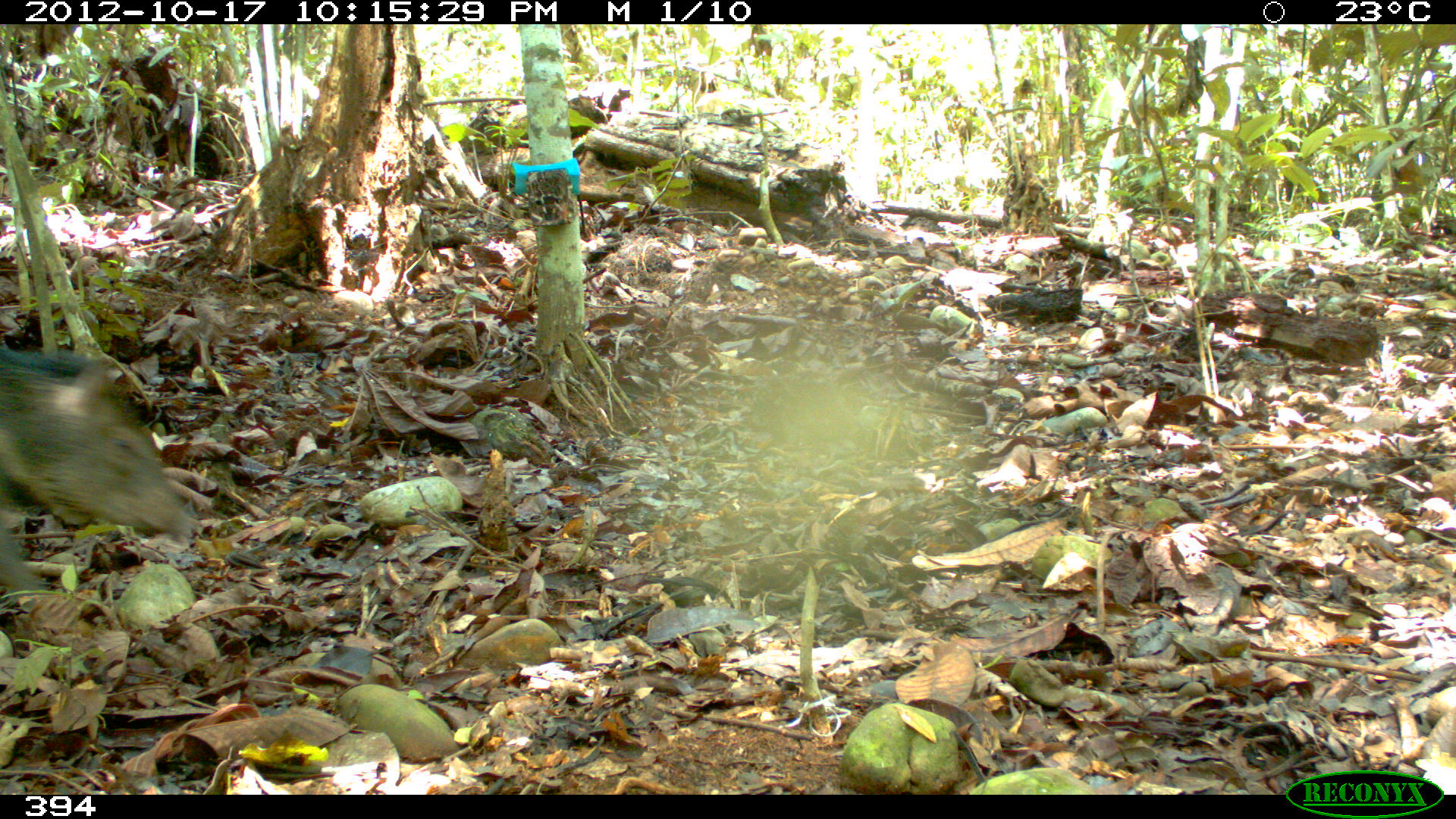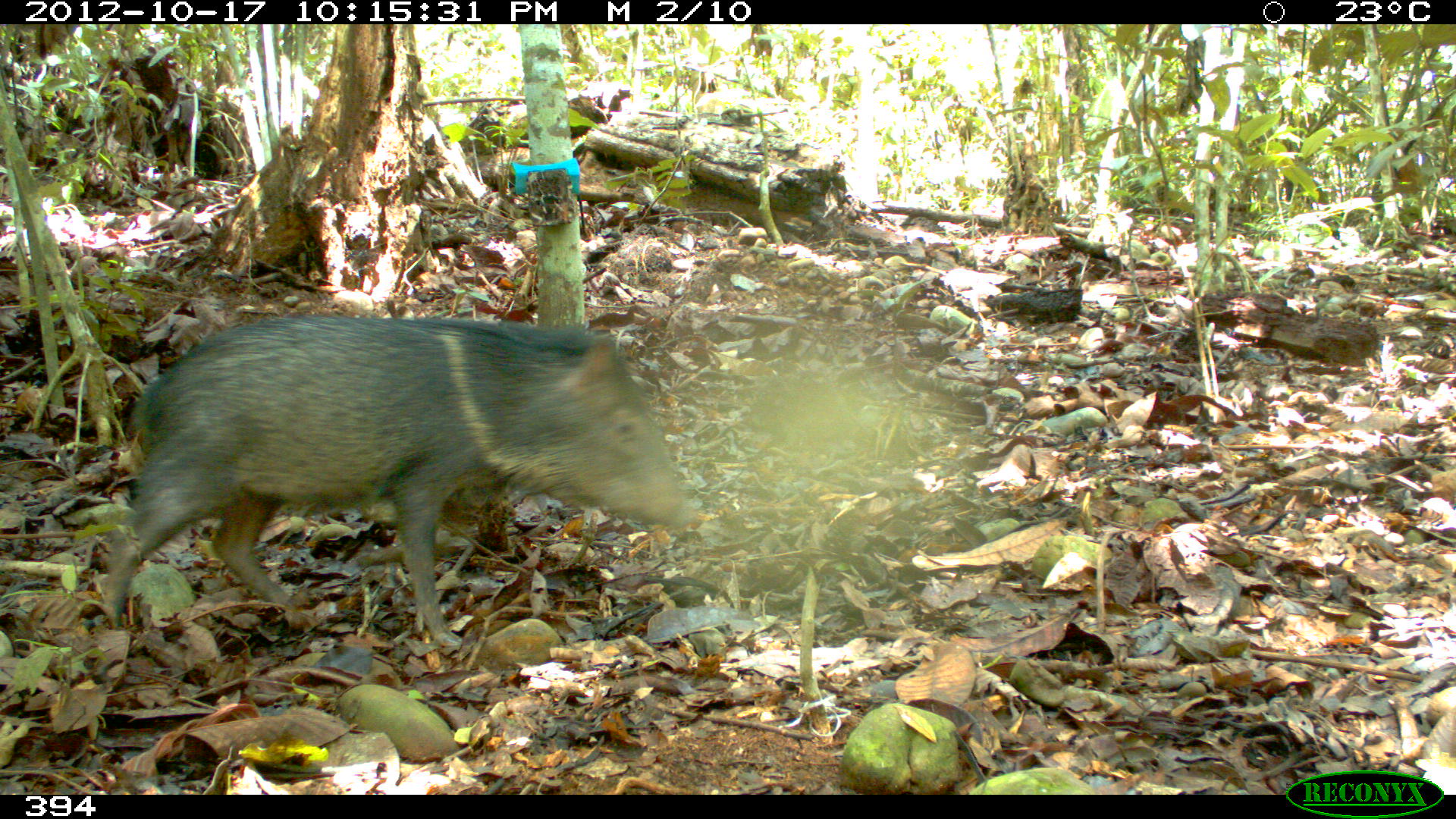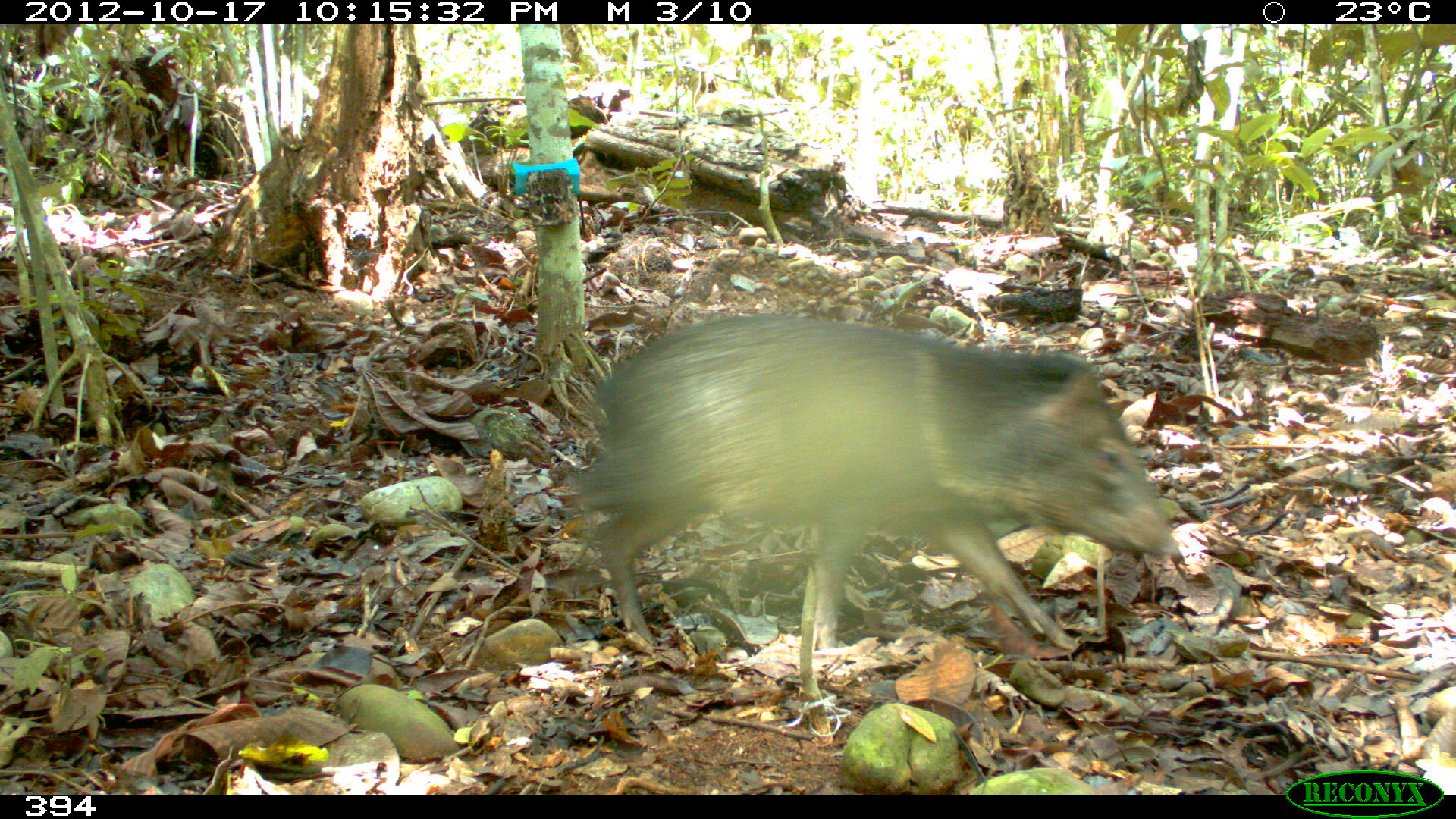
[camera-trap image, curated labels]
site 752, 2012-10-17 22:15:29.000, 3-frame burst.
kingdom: Animalia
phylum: Chordata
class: Mammalia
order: Artiodactyla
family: Tayassuidae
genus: Pecari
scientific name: Pecari tajacu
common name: collared peccary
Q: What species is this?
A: Pecari tajacu (collared peccary).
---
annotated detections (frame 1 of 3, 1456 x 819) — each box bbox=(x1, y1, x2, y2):
pecari tajacu: bbox=(2, 350, 199, 600)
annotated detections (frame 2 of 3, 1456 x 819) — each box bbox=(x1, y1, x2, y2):
pecari tajacu: bbox=(101, 316, 698, 645)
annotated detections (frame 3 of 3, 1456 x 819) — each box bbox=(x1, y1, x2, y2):
pecari tajacu: bbox=(569, 315, 1183, 653)